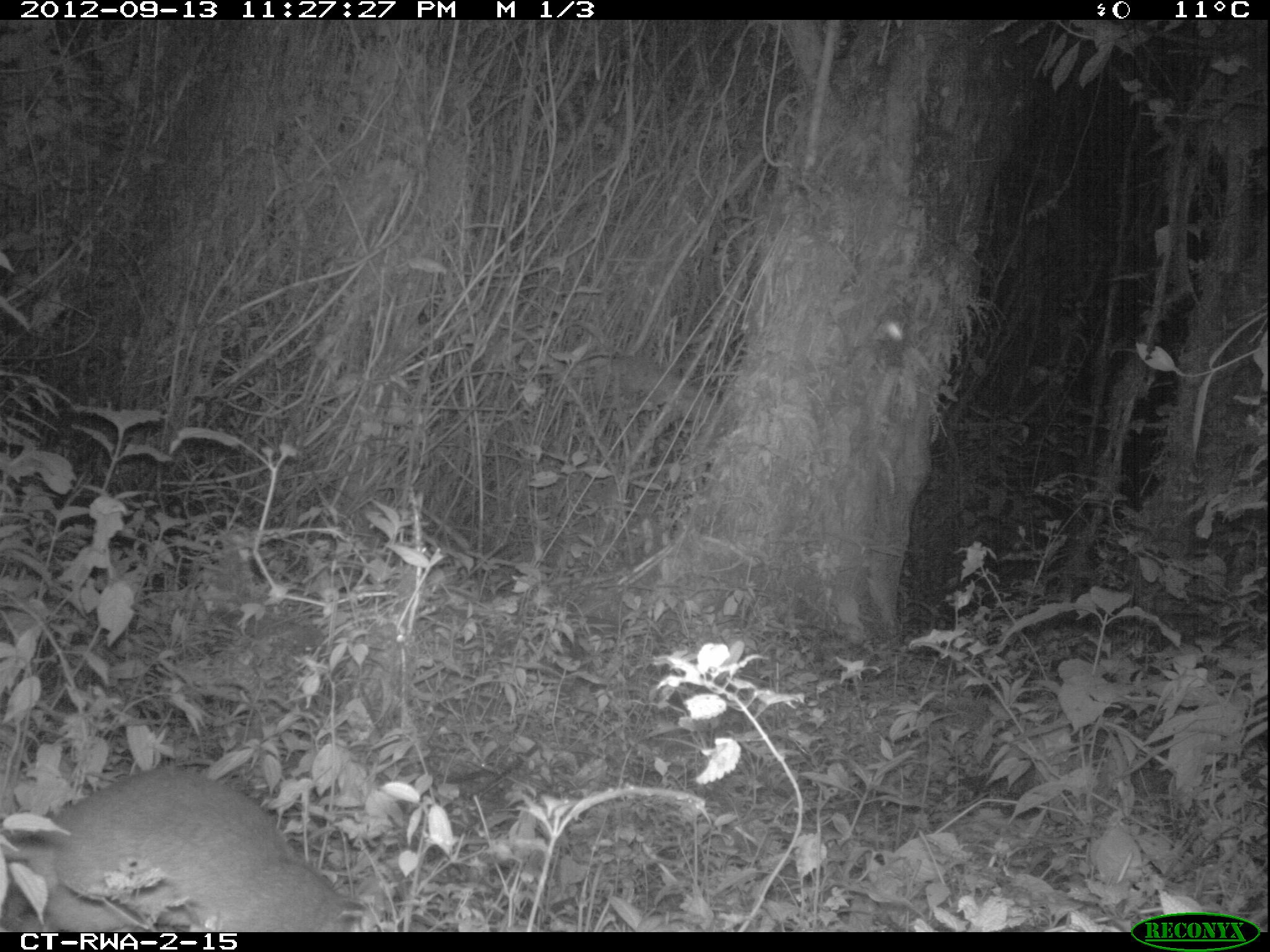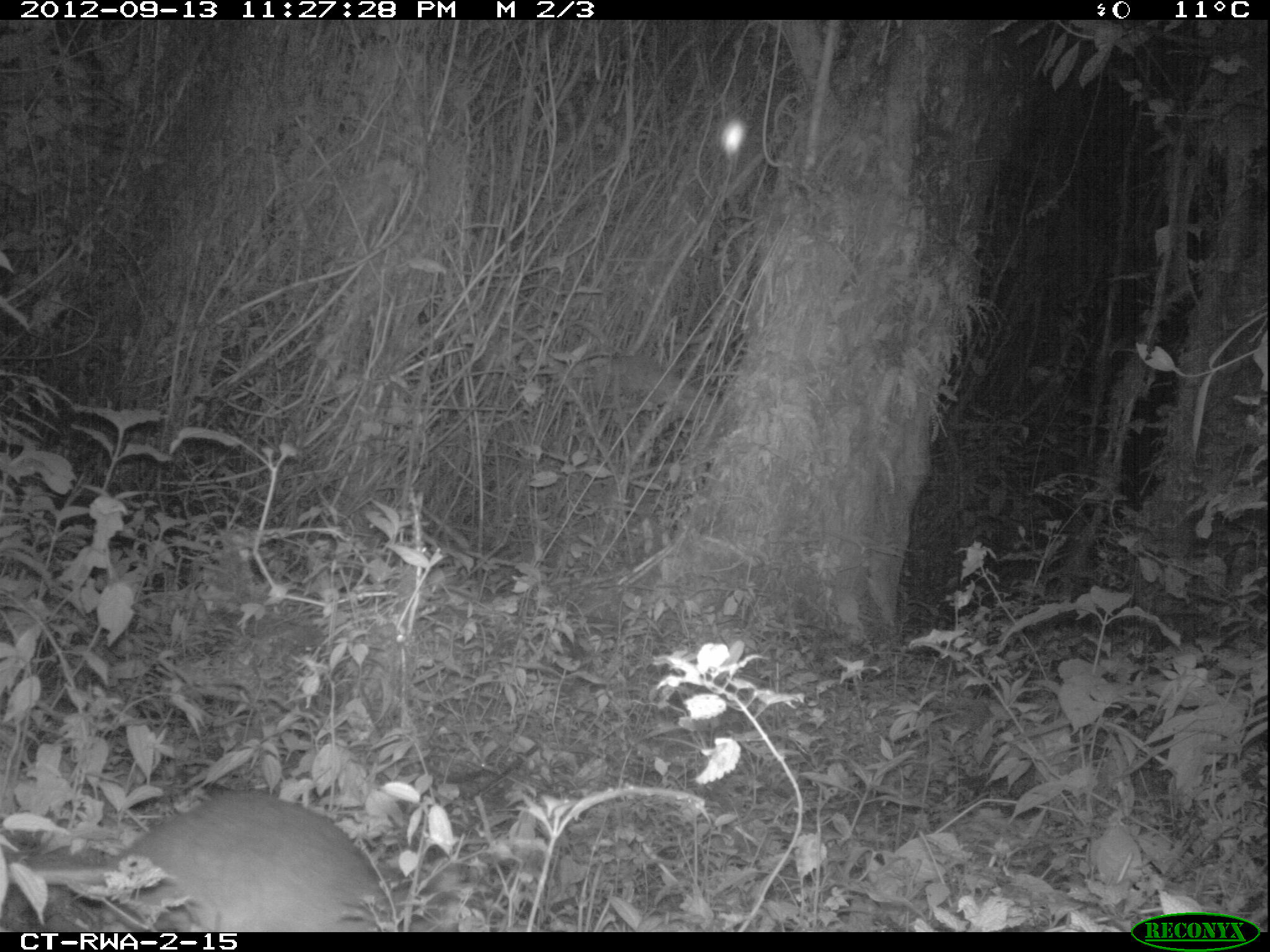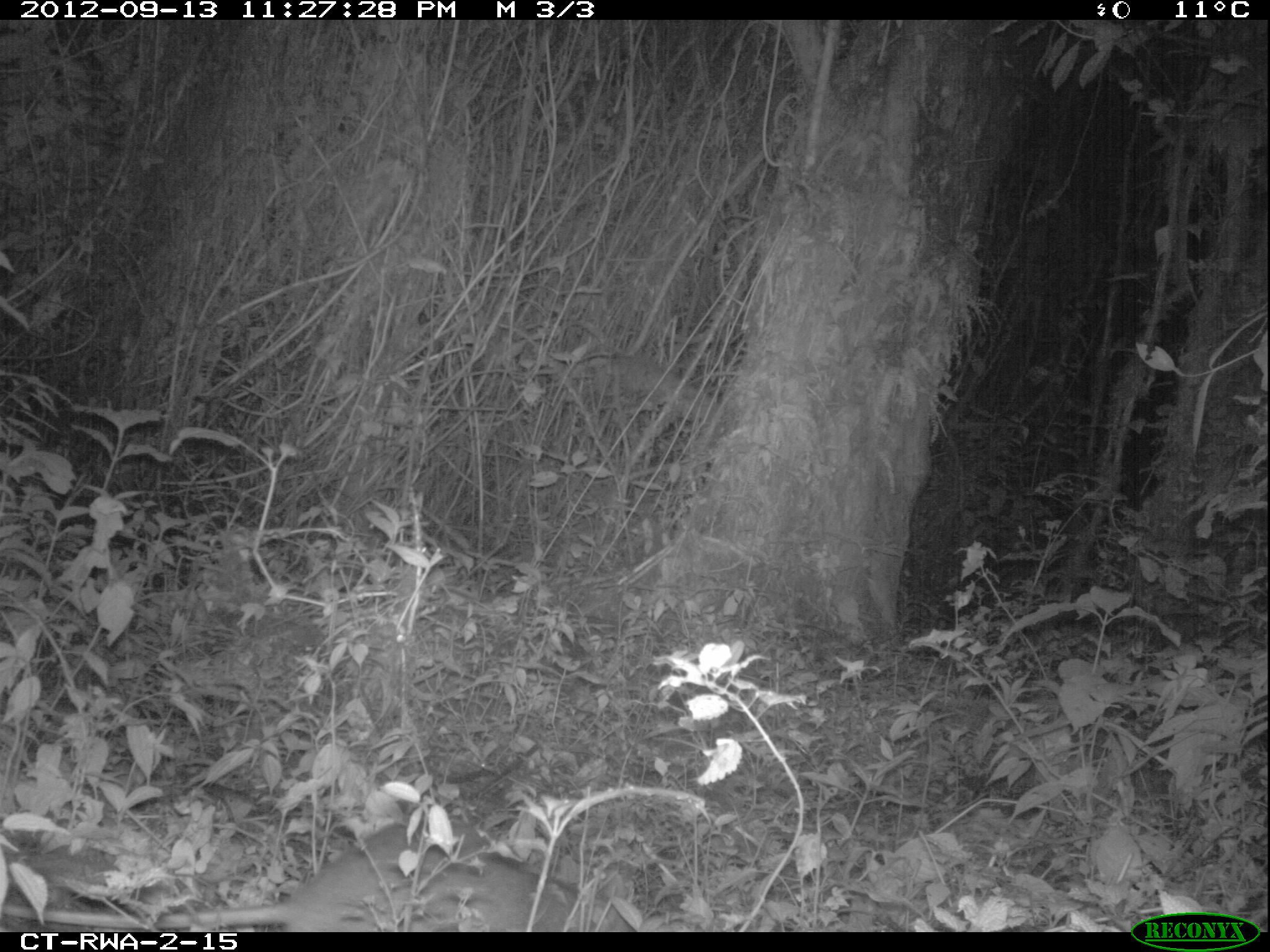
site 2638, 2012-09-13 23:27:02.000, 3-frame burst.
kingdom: Animalia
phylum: Chordata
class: Mammalia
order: Rodentia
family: Nesomyidae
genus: Cricetomys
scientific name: Cricetomys gambianus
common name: african giant pouched rat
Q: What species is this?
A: Cricetomys gambianus (african giant pouched rat).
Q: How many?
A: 1.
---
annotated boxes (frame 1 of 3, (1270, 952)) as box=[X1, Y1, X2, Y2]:
cricetomys gambianus: box=[0, 764, 347, 930]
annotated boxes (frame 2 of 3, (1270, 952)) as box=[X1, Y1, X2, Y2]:
cricetomys gambianus: box=[0, 791, 380, 930]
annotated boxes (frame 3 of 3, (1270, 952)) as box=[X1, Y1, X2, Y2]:
cricetomys gambianus: box=[0, 826, 689, 930]